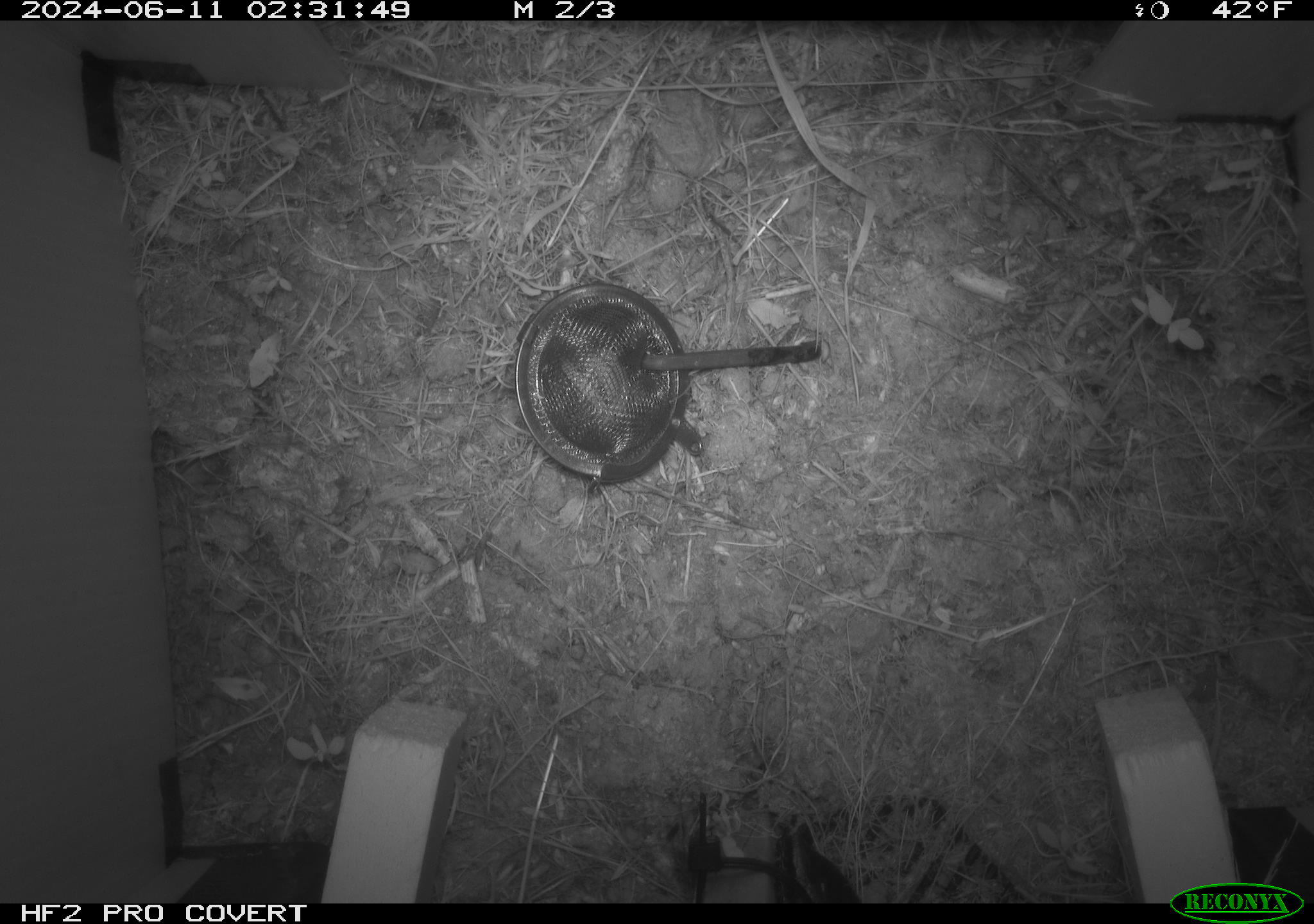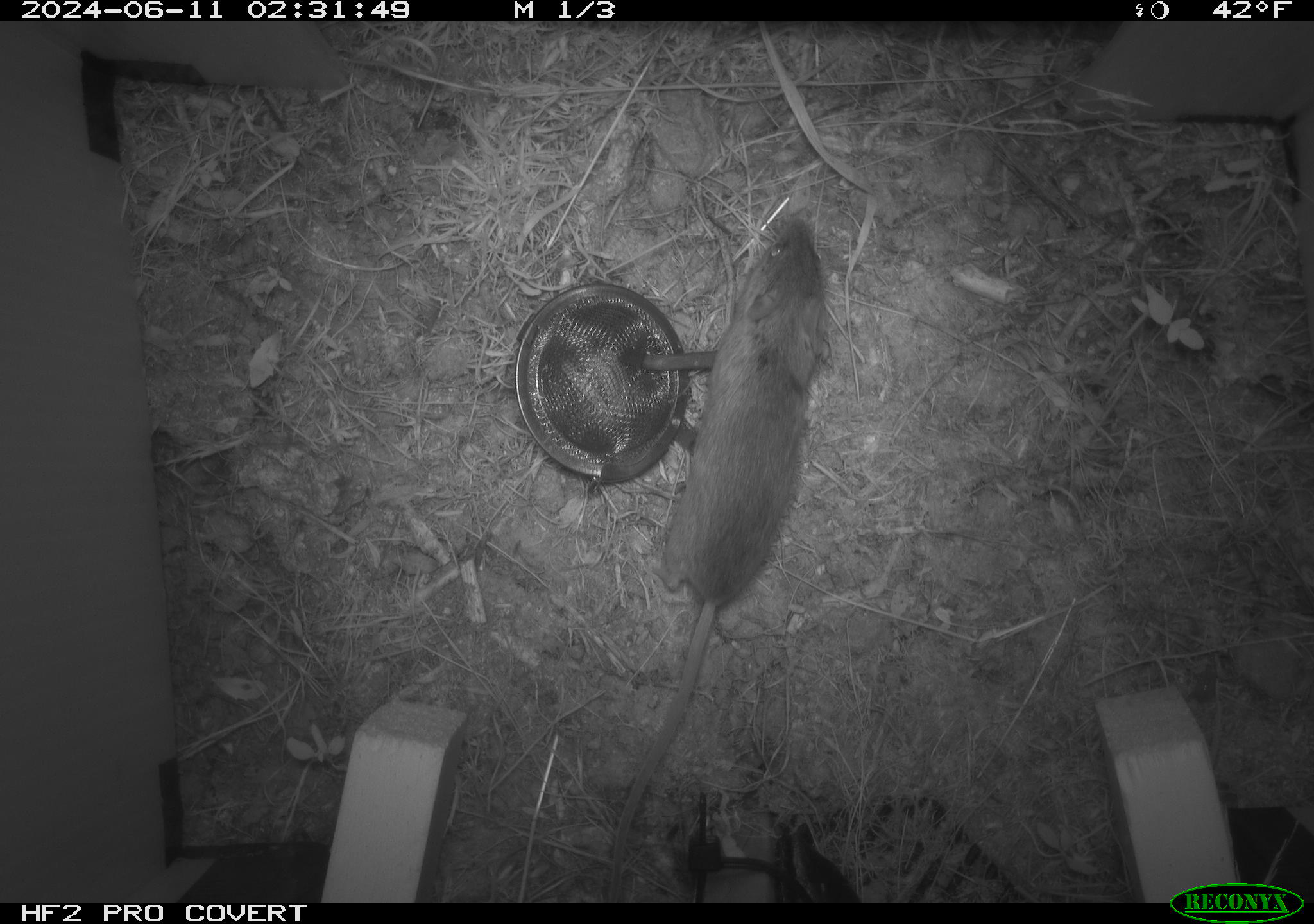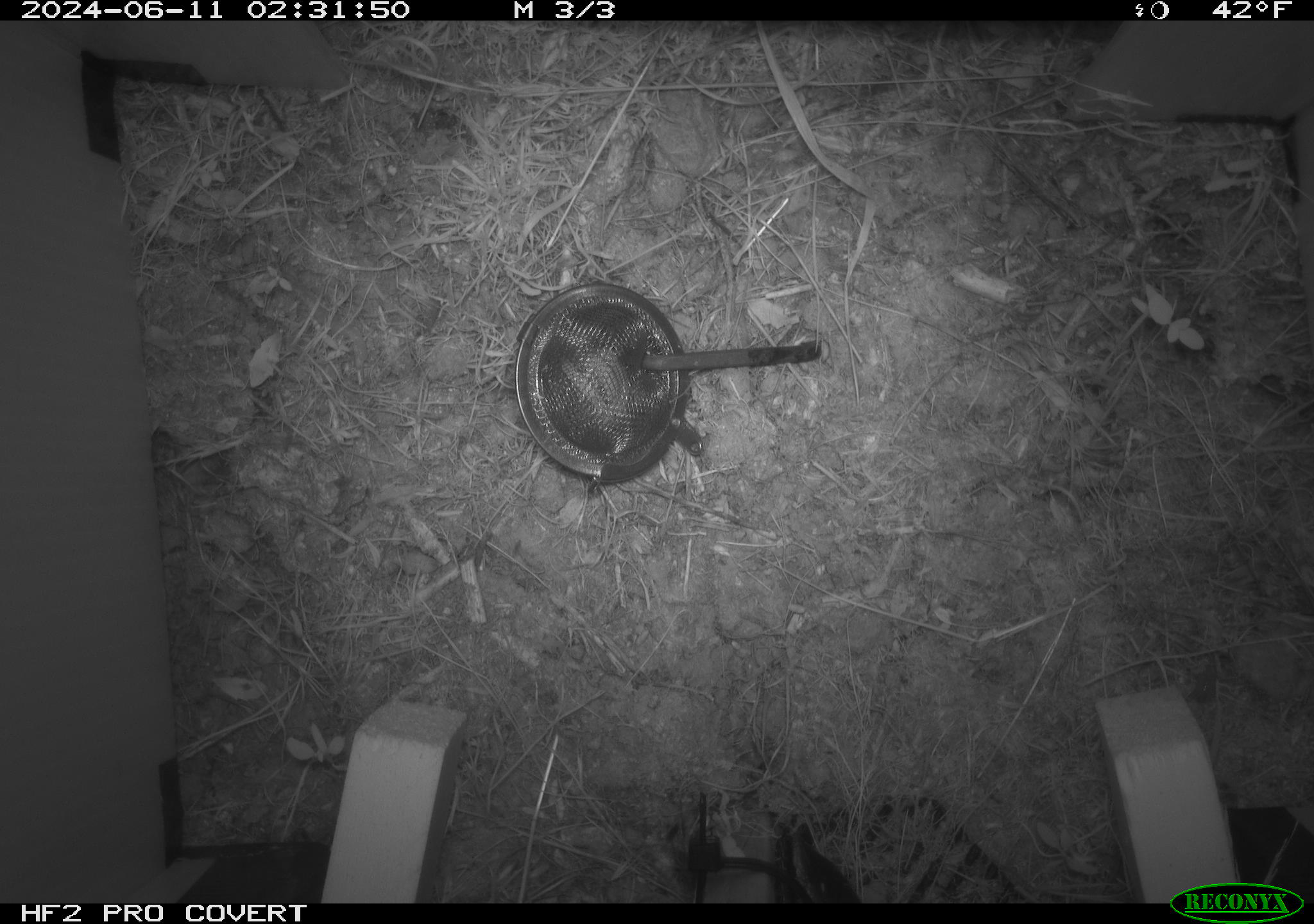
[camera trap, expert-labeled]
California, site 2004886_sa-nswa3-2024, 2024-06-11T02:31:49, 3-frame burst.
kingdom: Animalia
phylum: Chordata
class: Mammalia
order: Rodentia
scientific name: Rodentia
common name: rodent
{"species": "rodent (Rodentia)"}